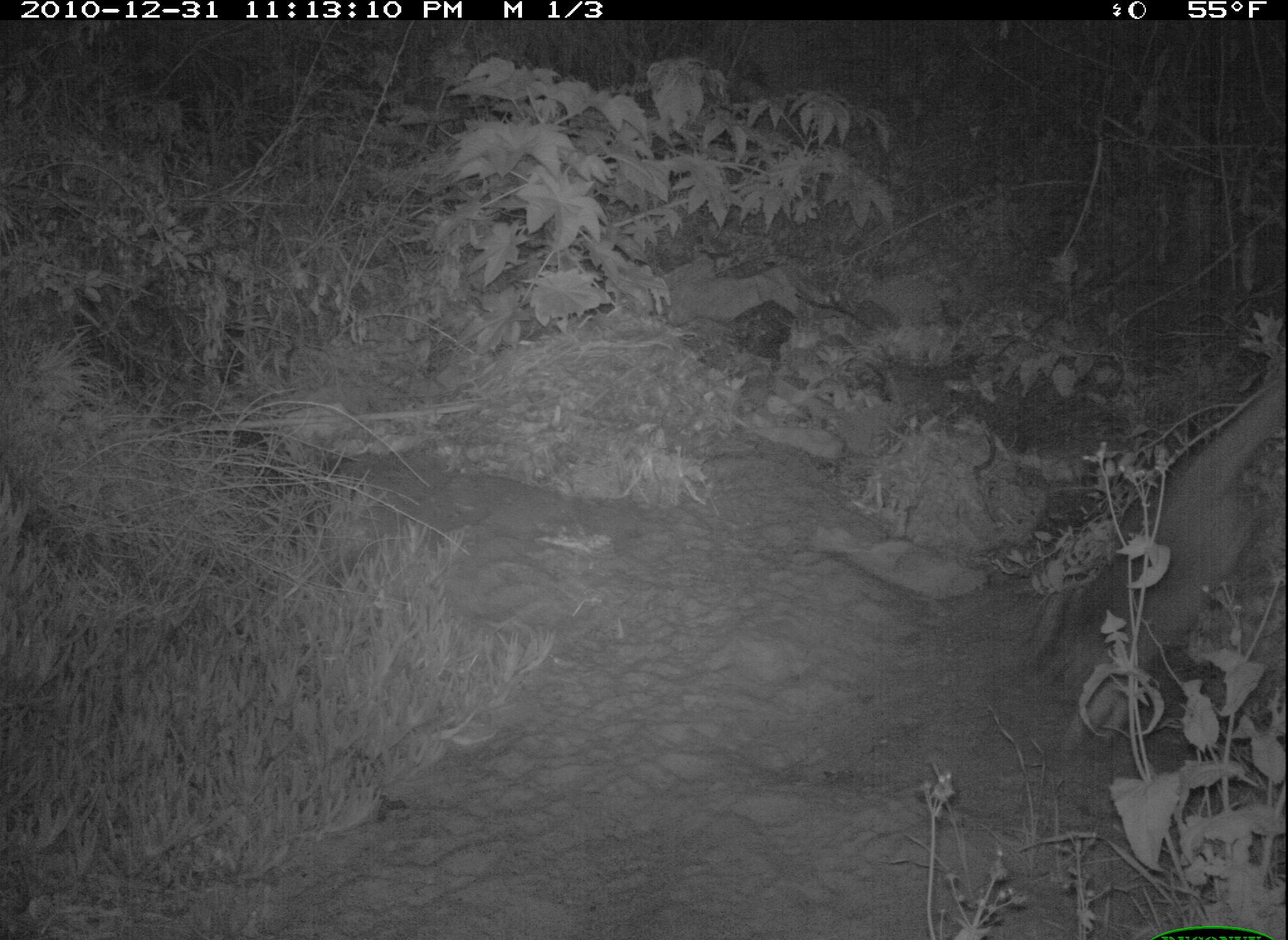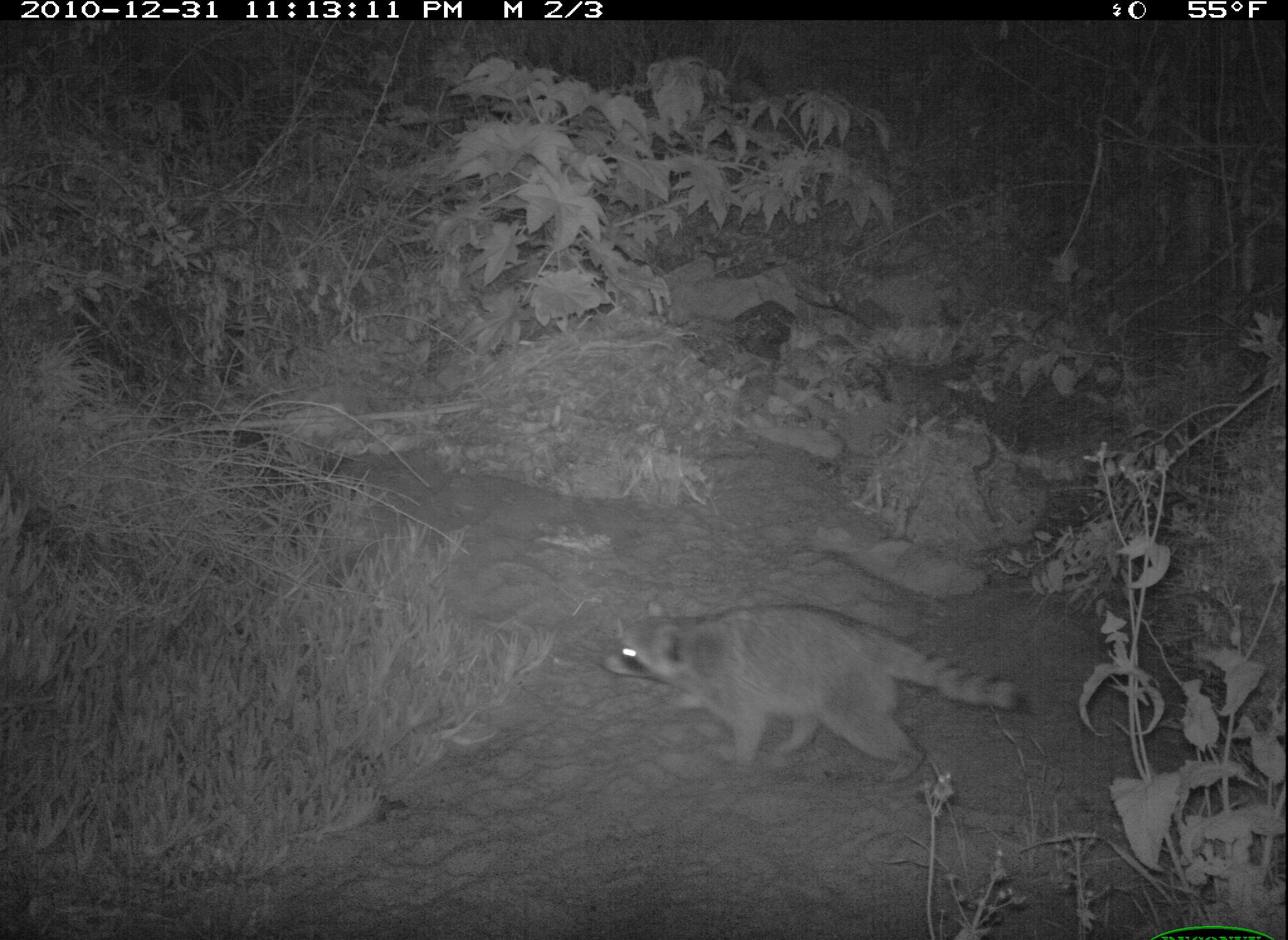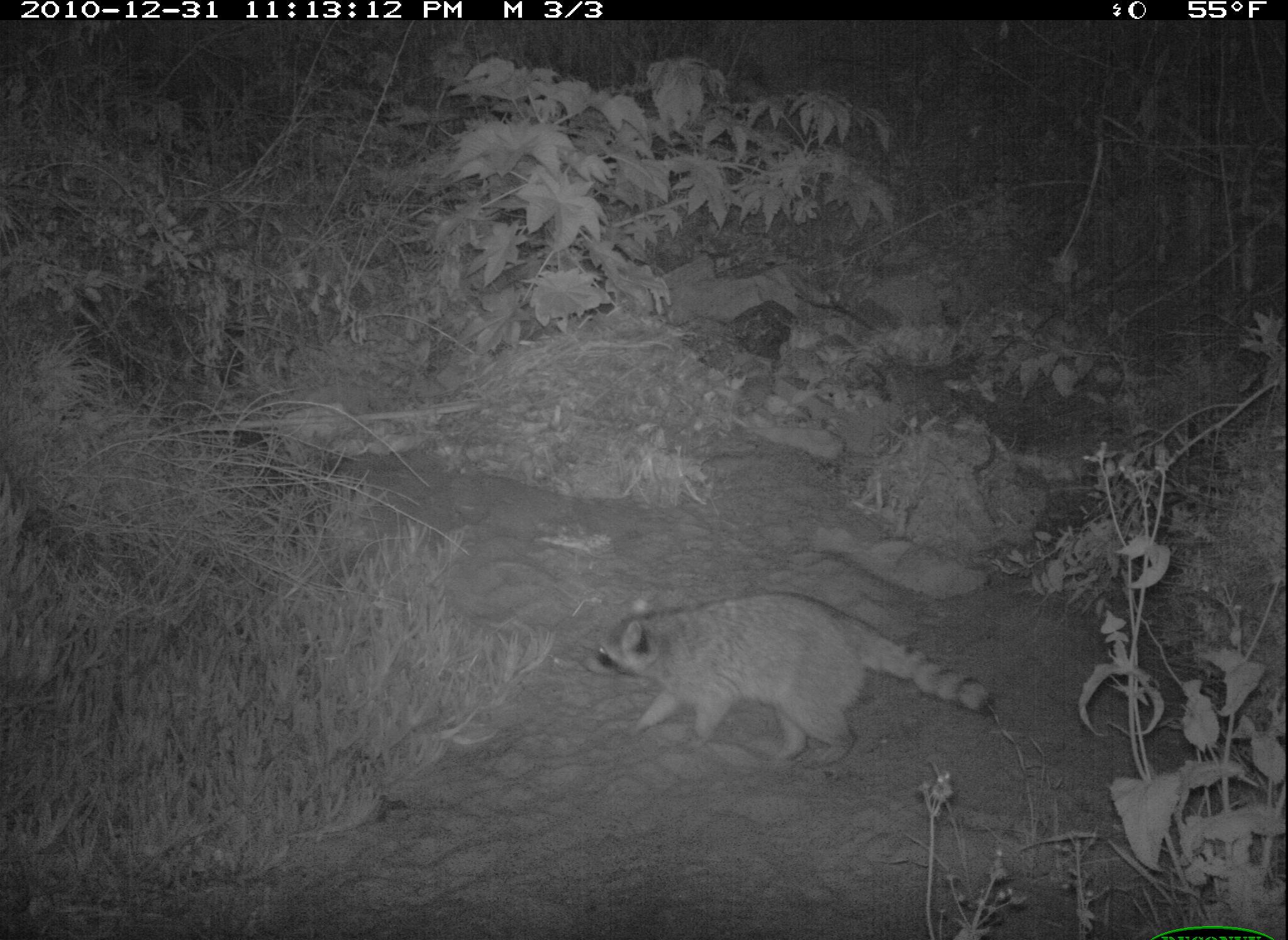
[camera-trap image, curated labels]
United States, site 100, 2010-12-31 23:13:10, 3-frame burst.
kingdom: Animalia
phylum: Chordata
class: Mammalia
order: Carnivora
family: Procyonidae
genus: Procyon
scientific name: Procyon lotor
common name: raccoon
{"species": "raccoon (Procyon lotor)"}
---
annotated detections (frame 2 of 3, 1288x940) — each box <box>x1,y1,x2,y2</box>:
raccoon: <box>609,581,1043,788</box>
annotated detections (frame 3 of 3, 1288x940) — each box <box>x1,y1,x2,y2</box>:
raccoon: <box>588,585,1009,770</box>